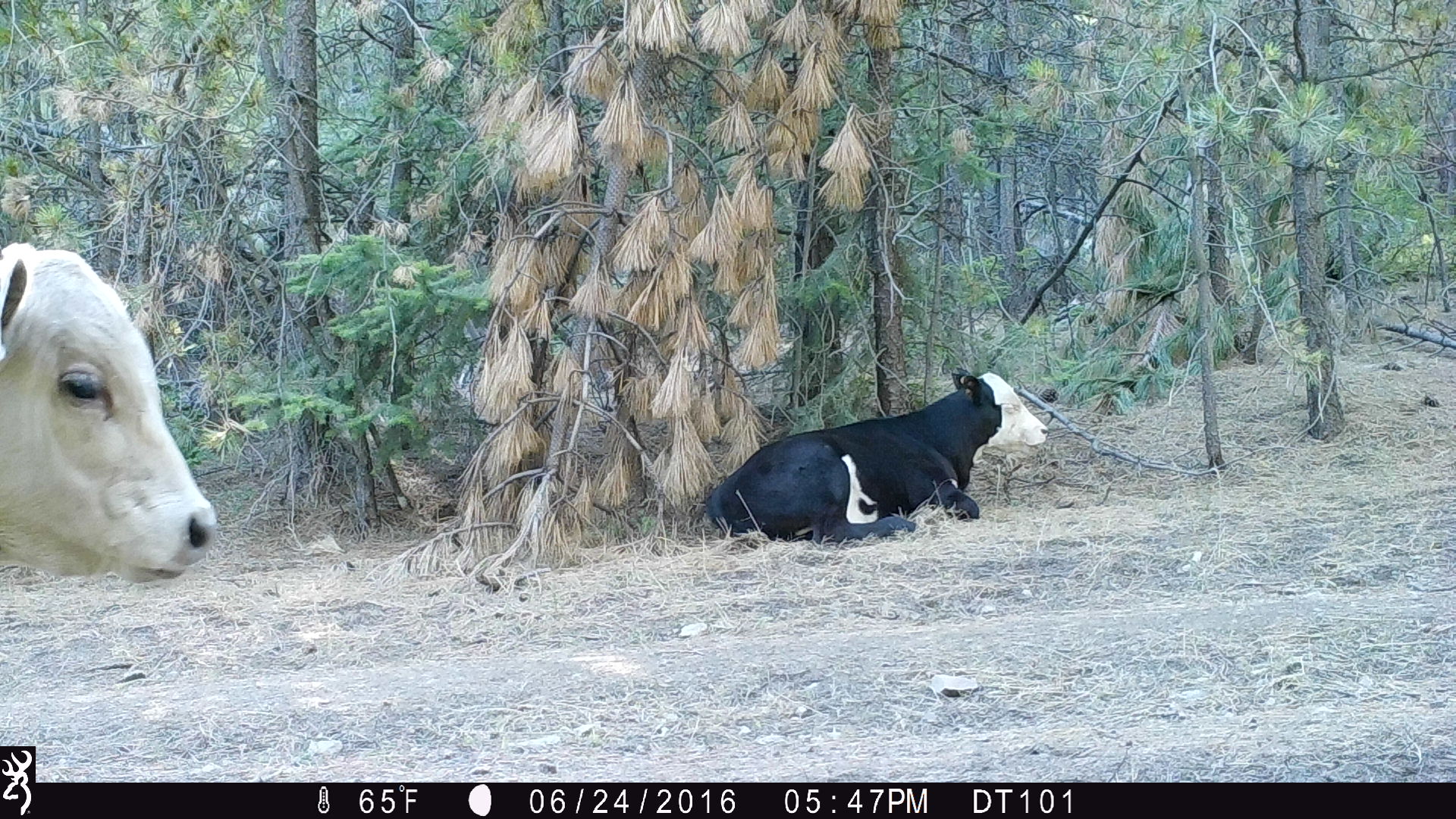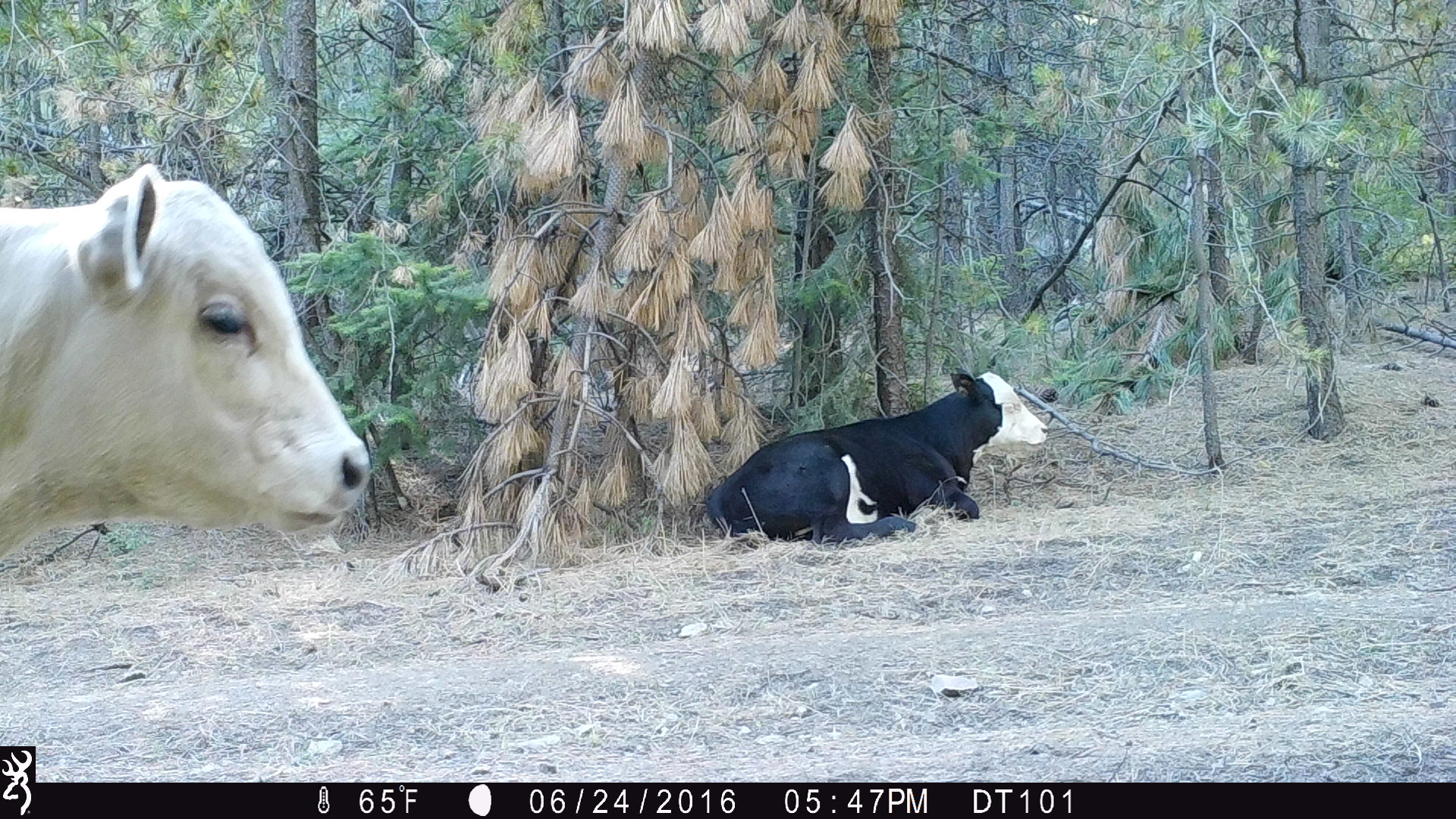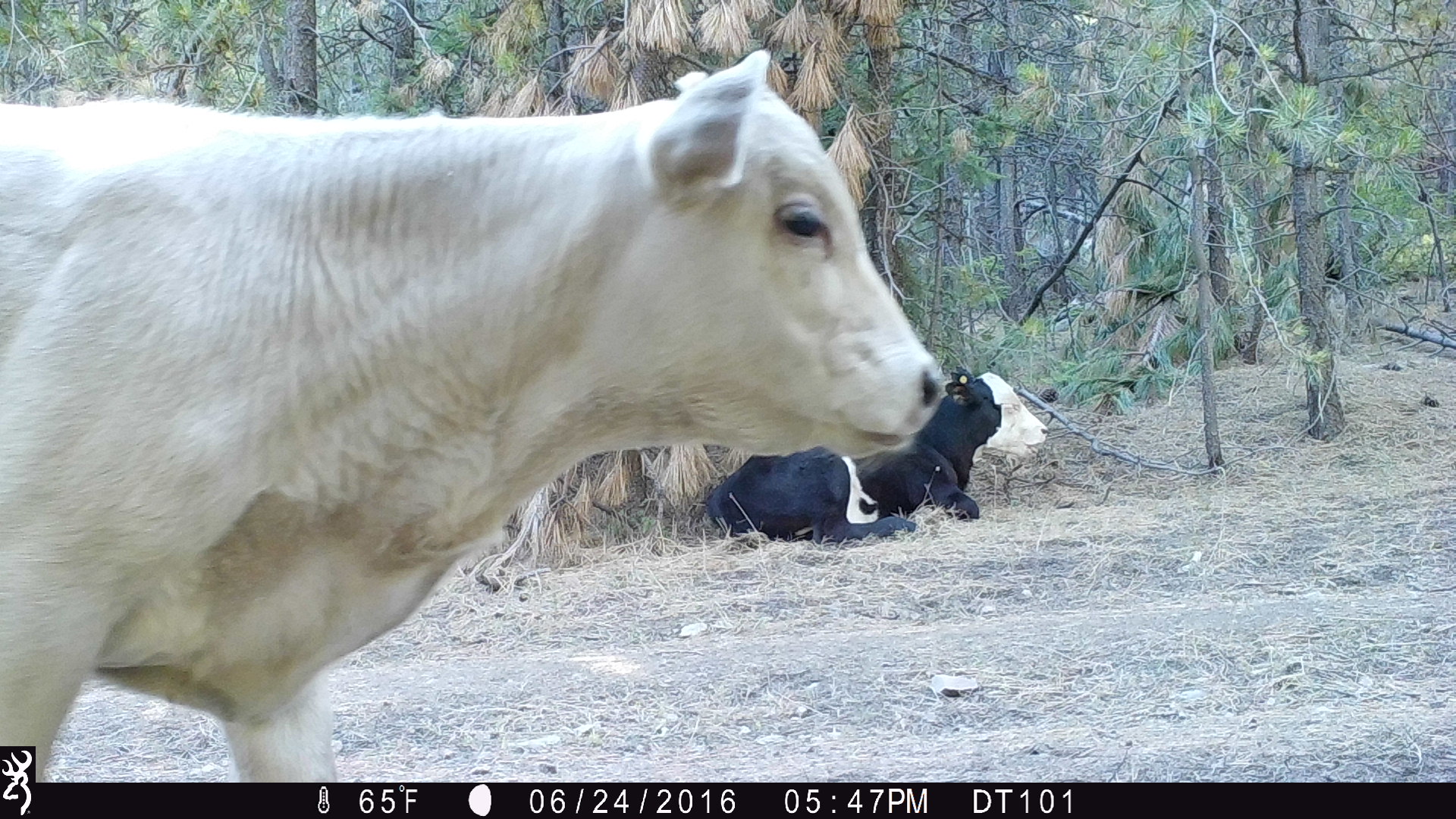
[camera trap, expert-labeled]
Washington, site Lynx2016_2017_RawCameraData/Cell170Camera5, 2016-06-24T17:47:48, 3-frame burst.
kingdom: Animalia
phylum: Chordata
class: Mammalia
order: Artiodactyla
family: Bovidae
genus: Bos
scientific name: Bos taurus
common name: domestic cattle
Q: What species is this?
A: Domestic cattle (Bos taurus).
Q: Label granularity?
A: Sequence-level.